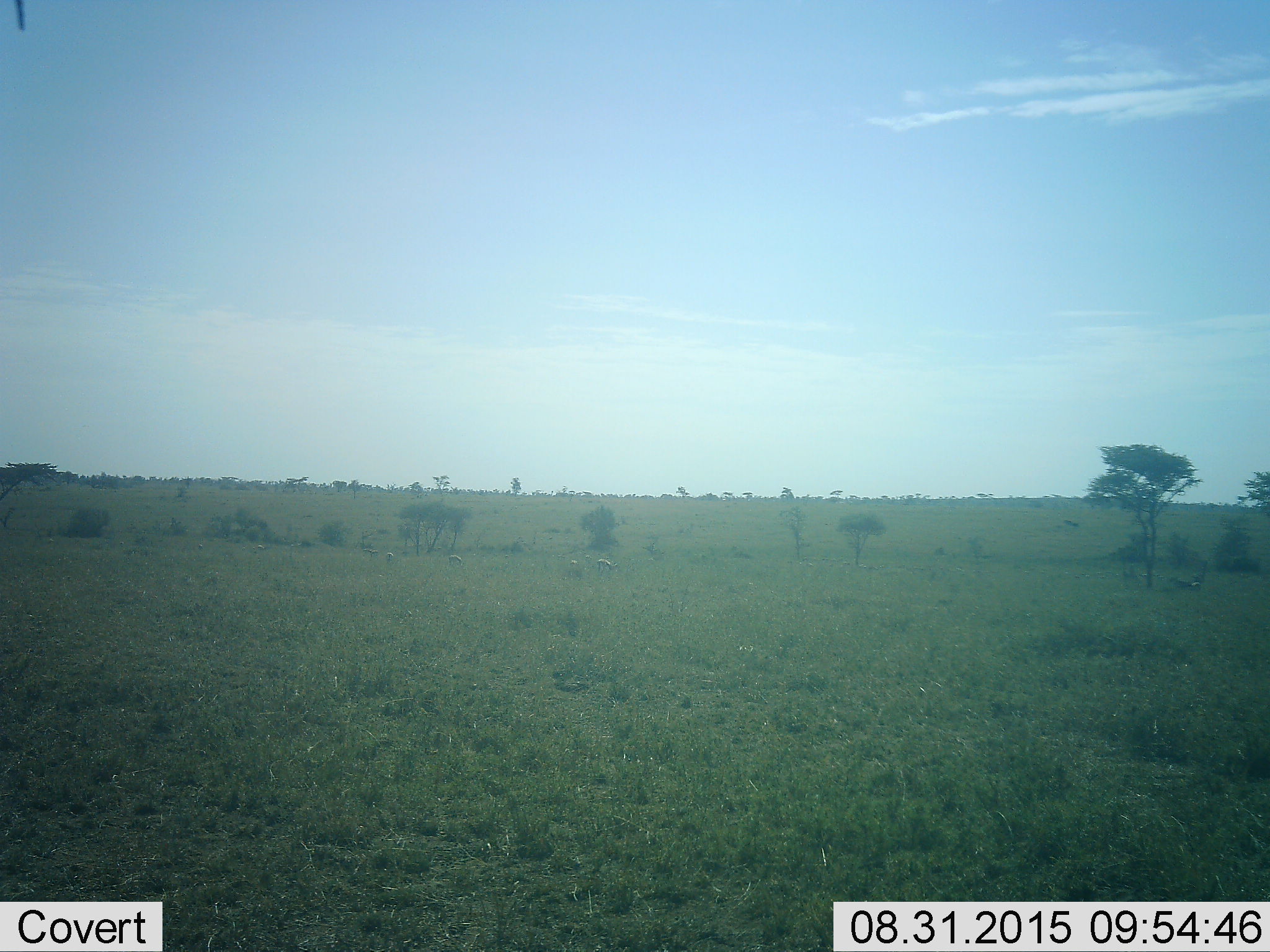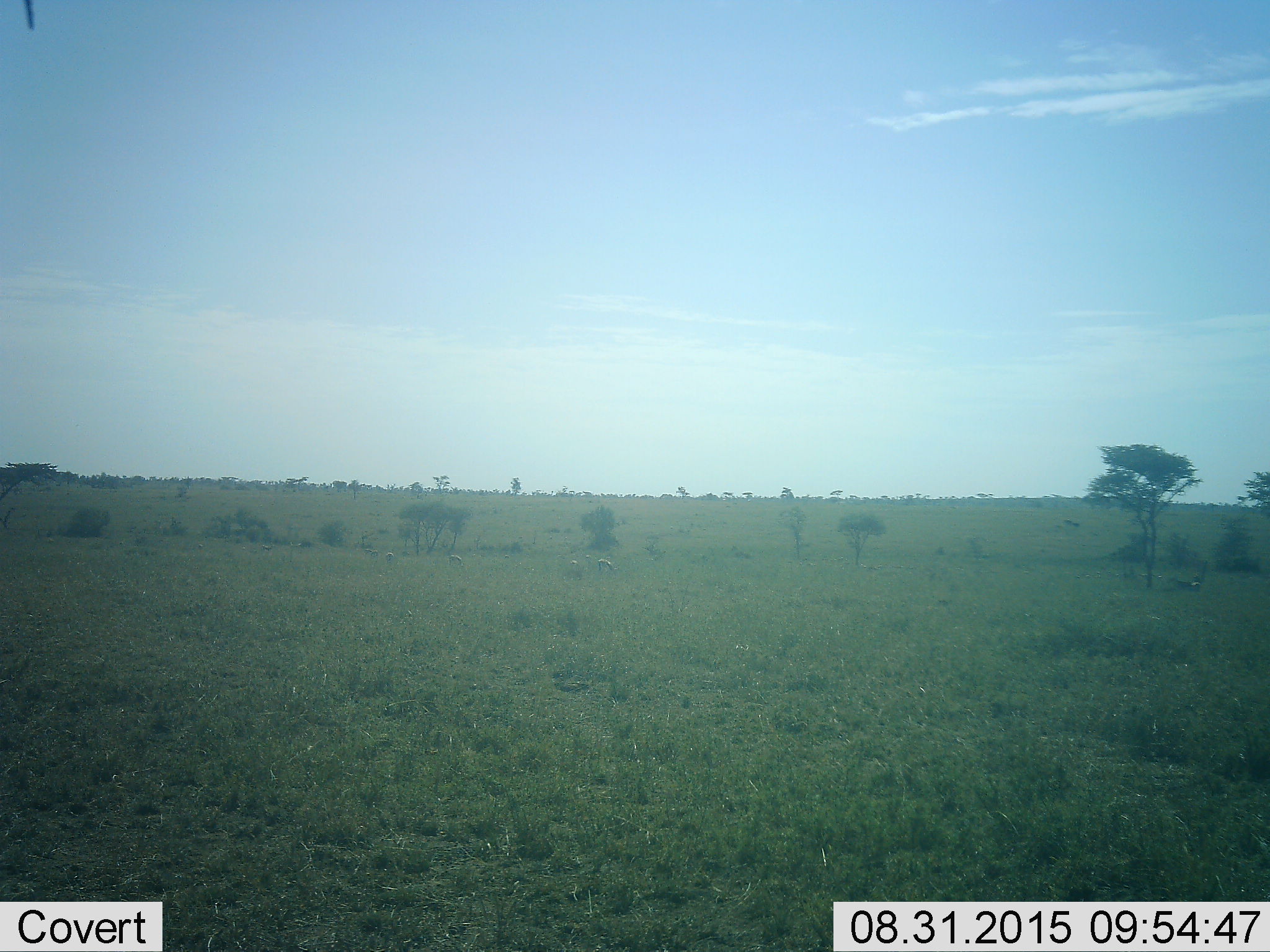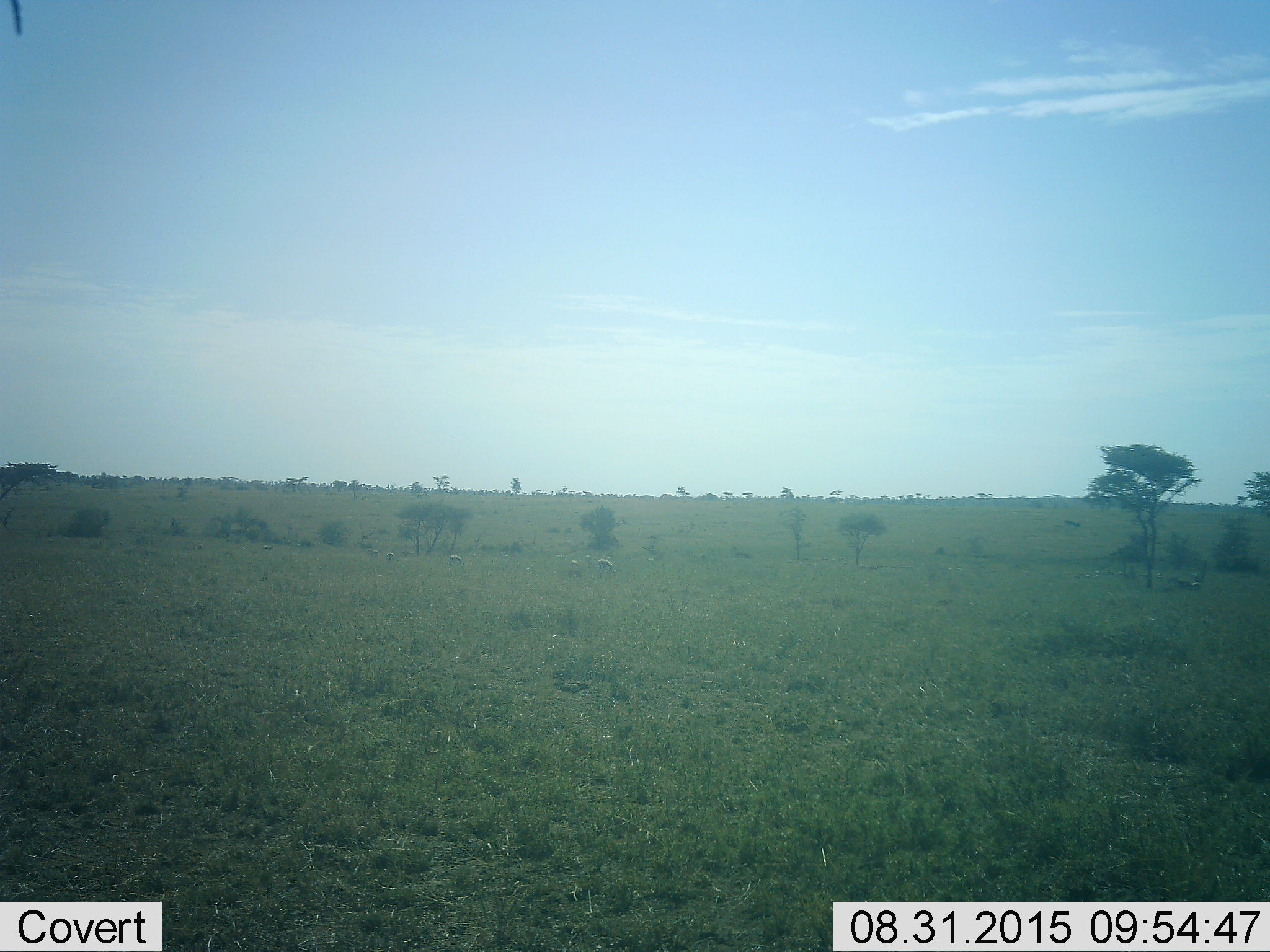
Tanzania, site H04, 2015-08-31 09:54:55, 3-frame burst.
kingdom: Animalia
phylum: Chordata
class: Mammalia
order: Artiodactyla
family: Bovidae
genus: Eudorcas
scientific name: Eudorcas thomsonii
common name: thomson's gazelle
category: gazellethomsons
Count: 10.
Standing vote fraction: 17%.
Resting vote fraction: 0%.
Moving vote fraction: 17%.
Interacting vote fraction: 0%.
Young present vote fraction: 0%.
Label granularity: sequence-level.